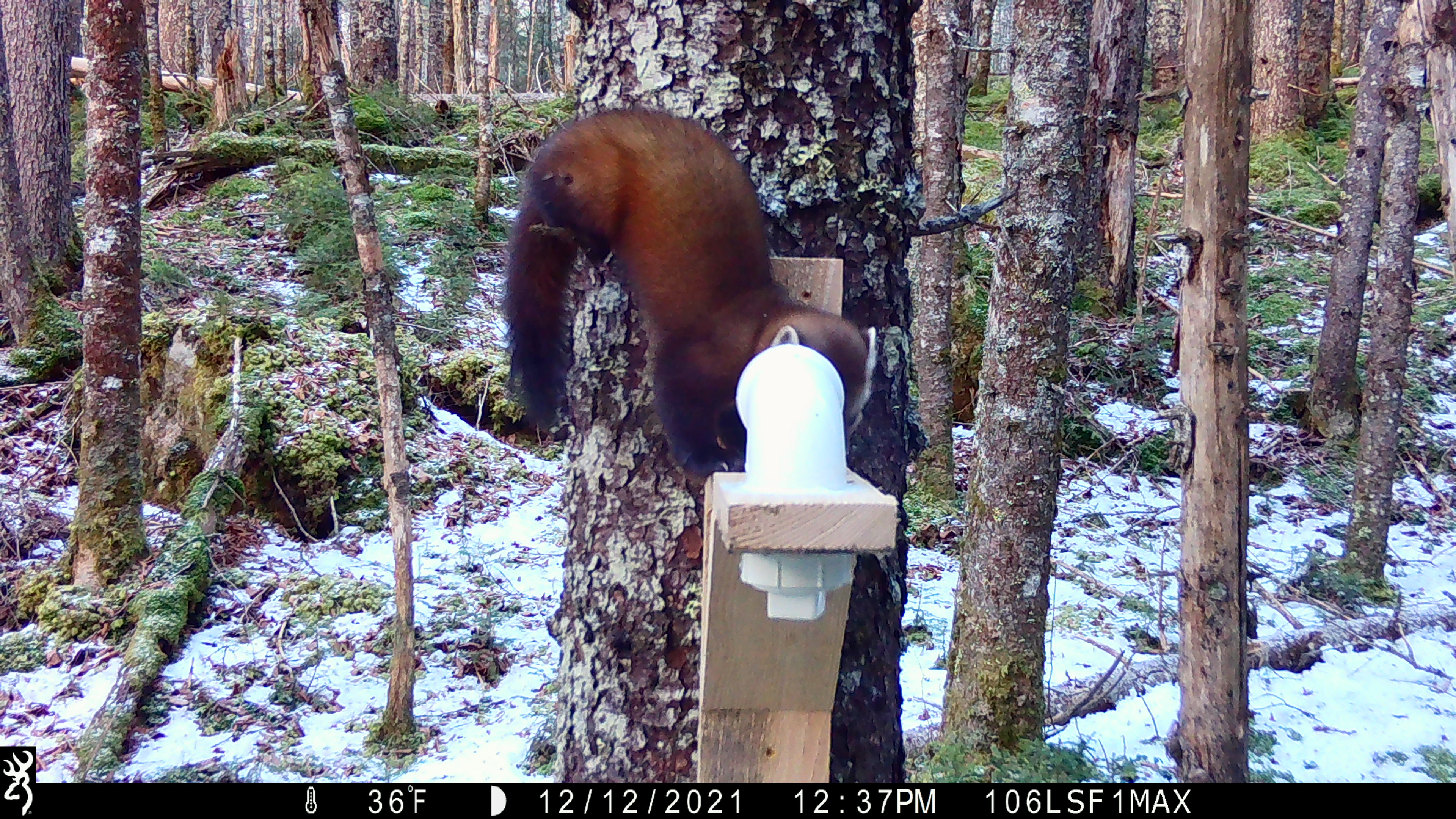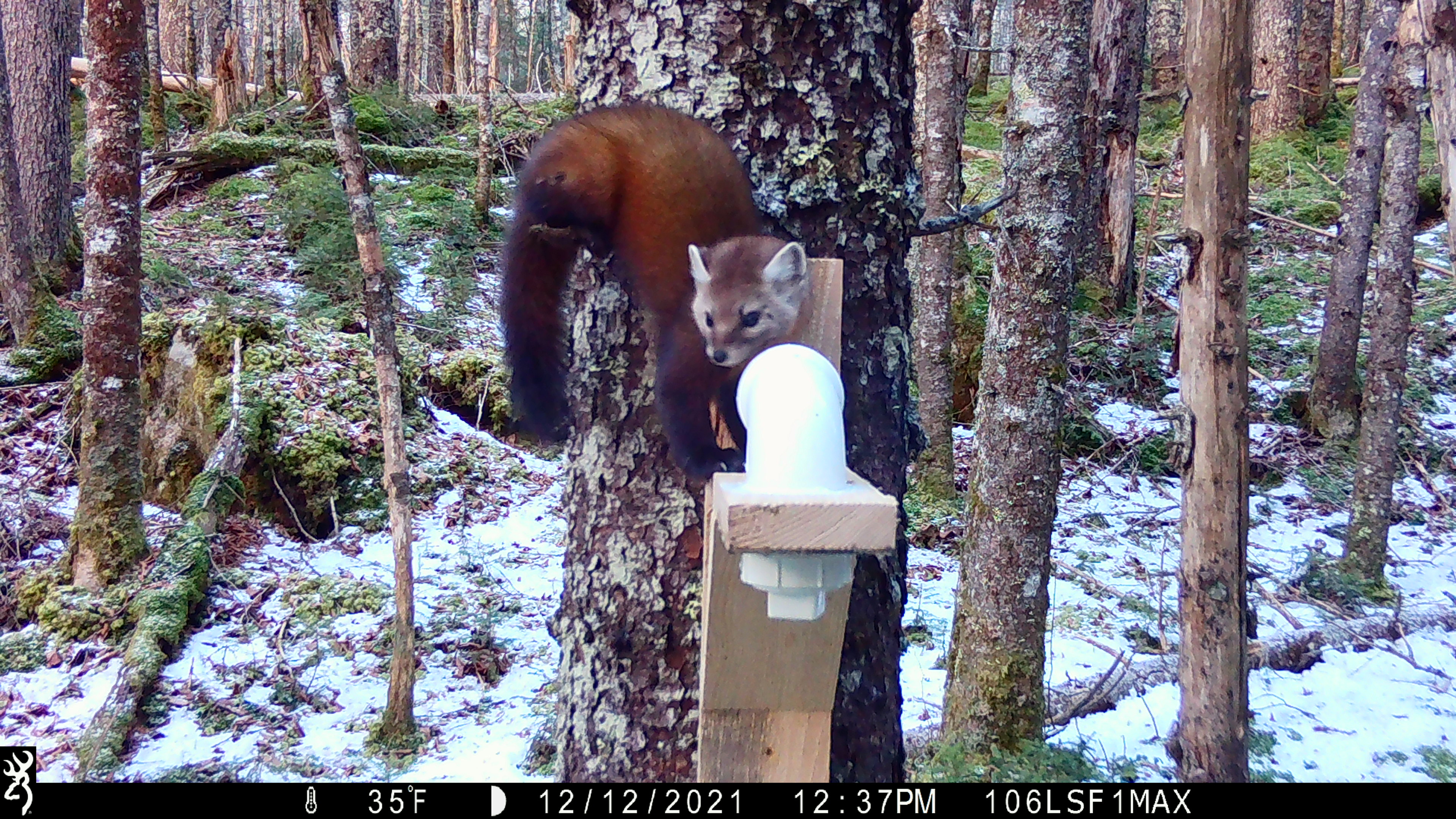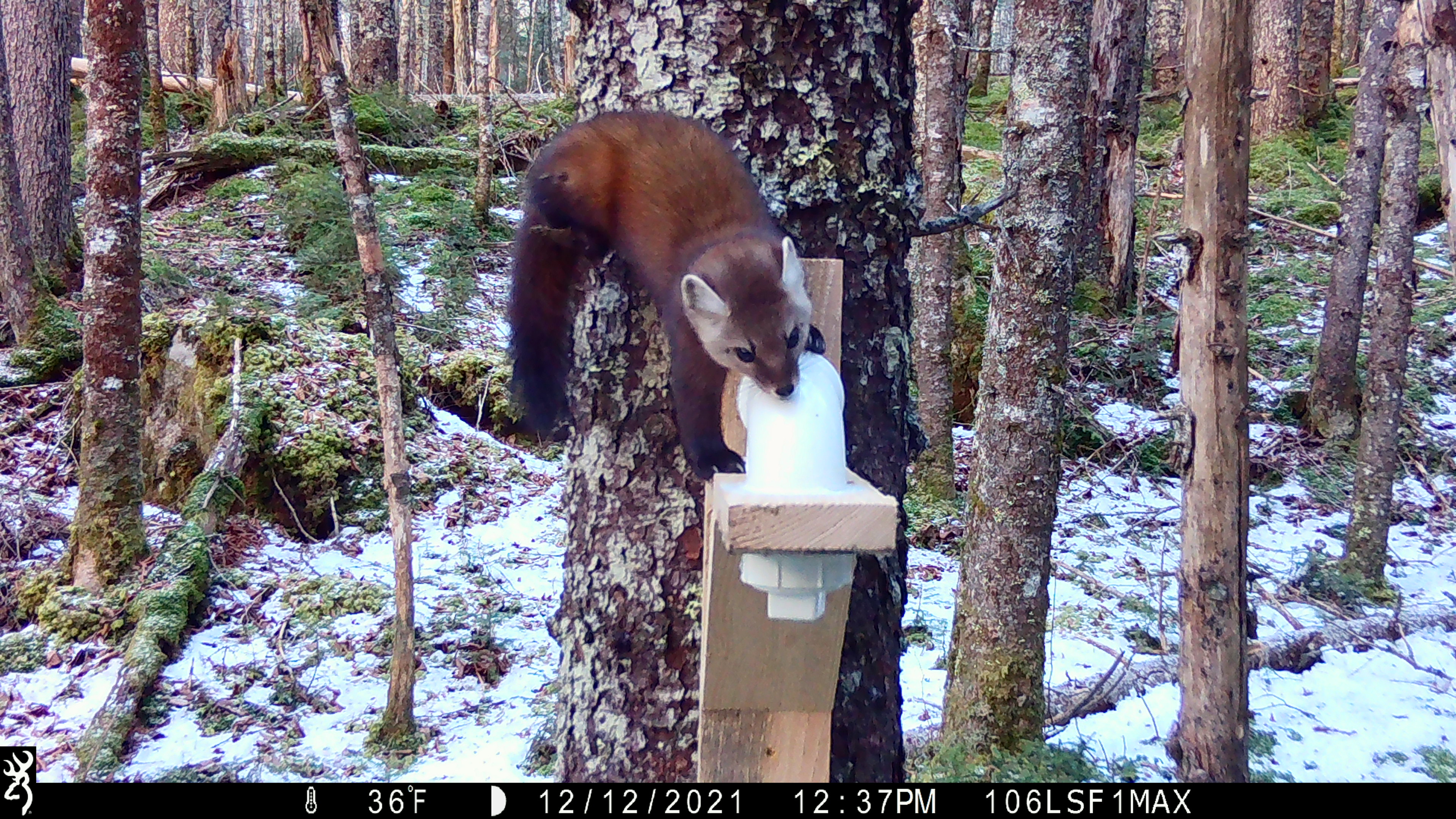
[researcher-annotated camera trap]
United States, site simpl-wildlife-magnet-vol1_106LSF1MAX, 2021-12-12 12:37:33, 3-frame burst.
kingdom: Animalia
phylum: Chordata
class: Mammalia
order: Carnivora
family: Mustelidae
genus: Martes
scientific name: Martes americana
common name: american marten